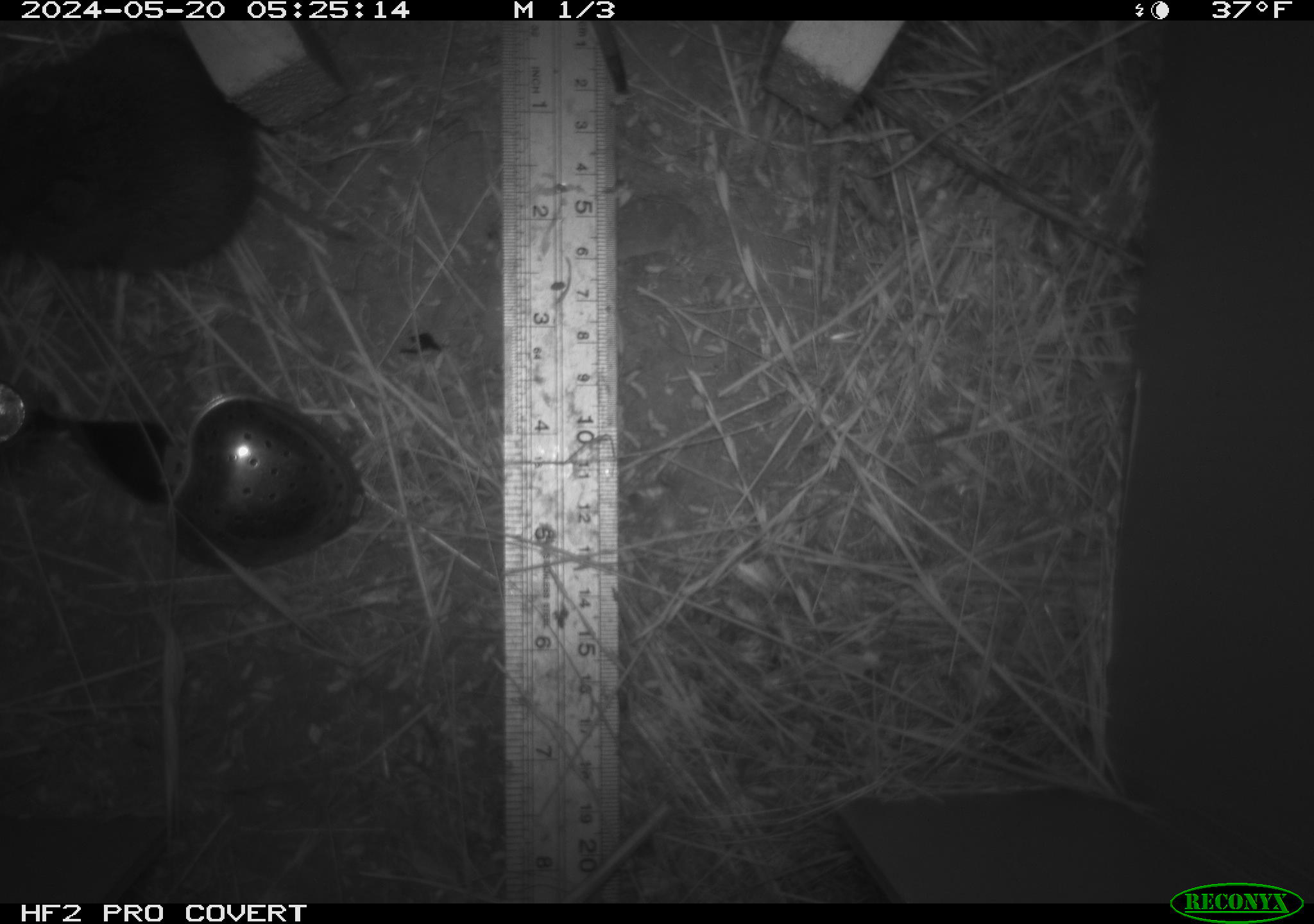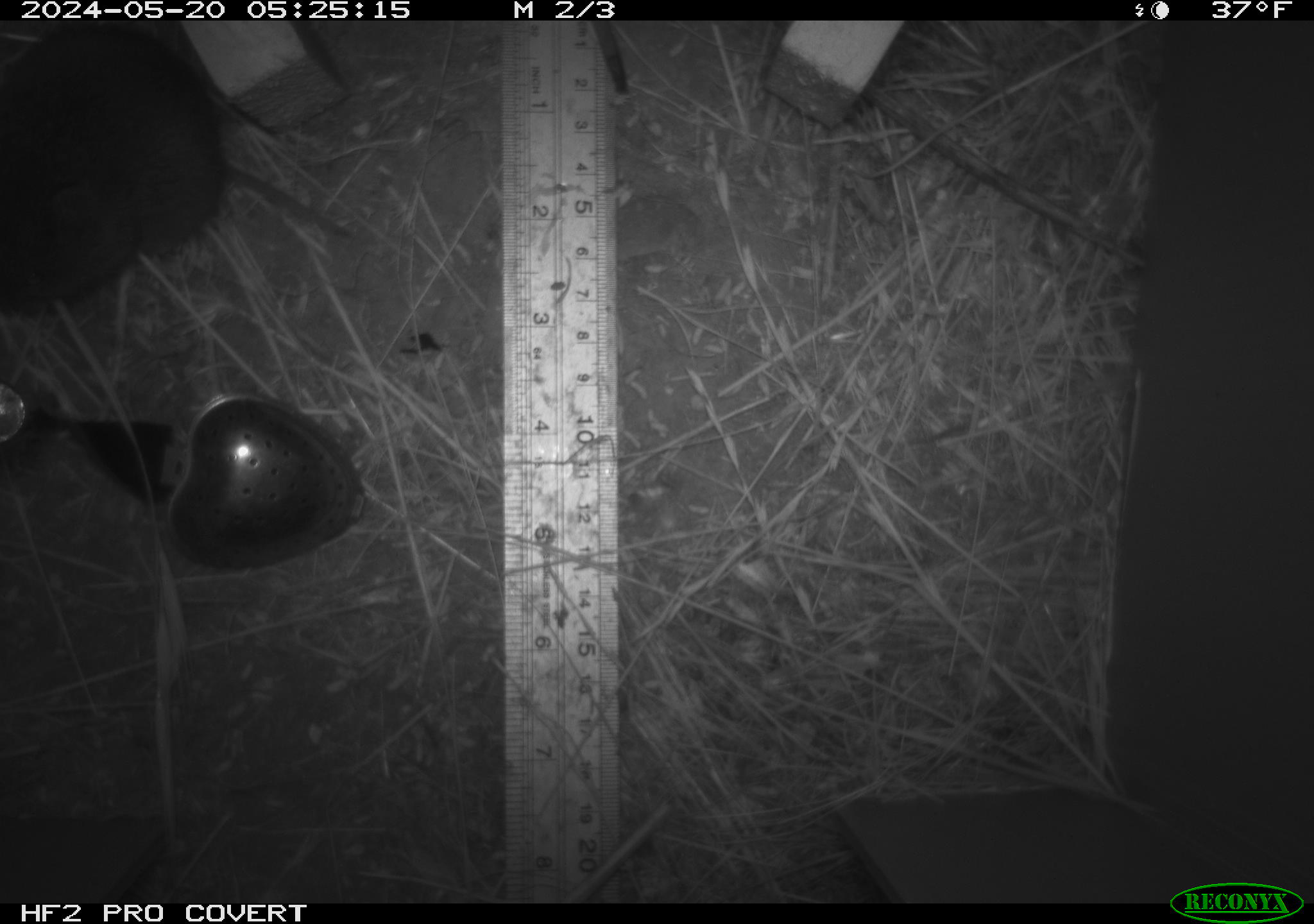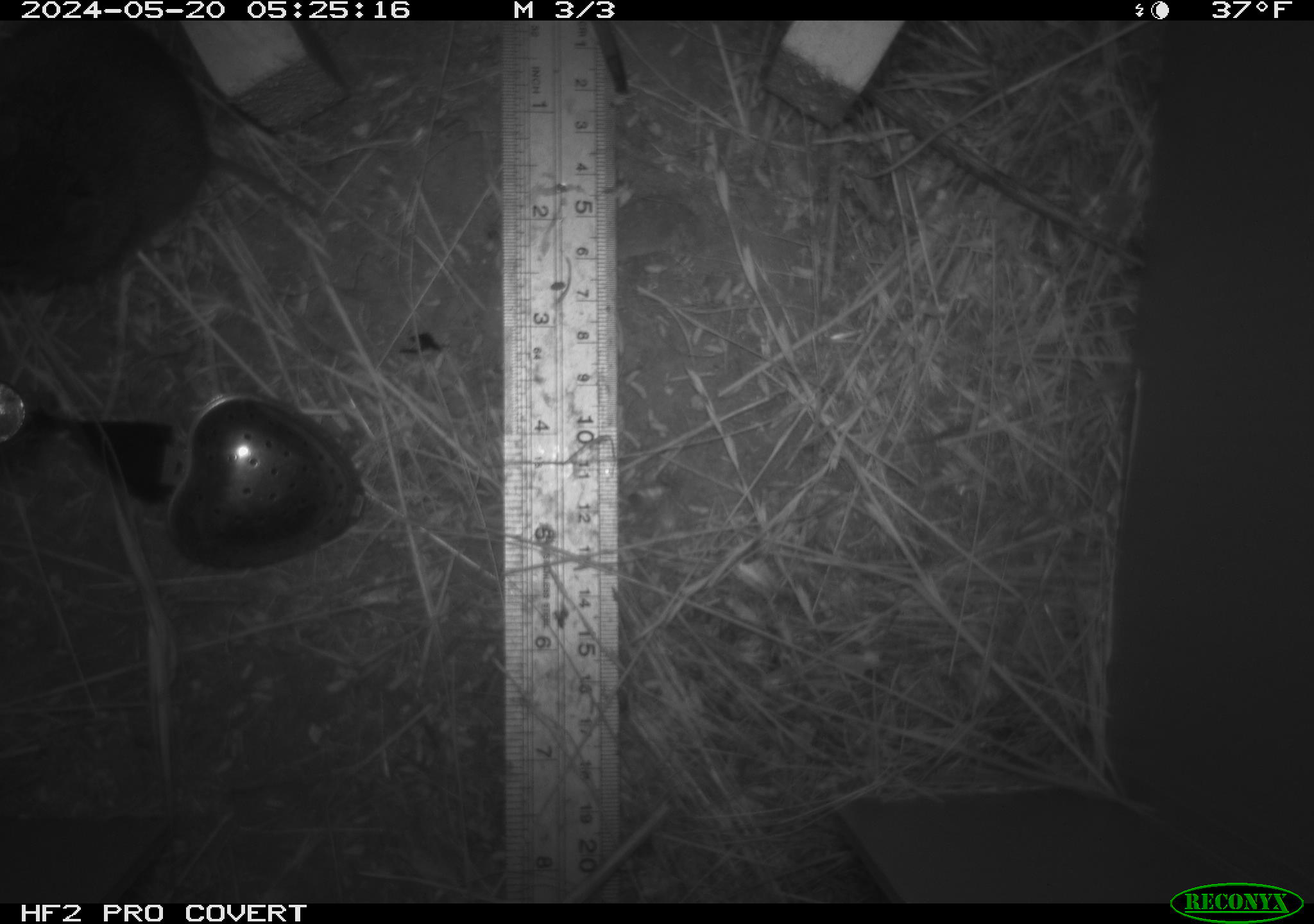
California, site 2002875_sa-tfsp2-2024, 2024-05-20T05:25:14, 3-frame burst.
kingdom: Animalia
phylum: Chordata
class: Mammalia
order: Rodentia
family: Cricetidae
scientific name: Arvicolinae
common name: voles, lemmings, and muskrats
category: arvicolinae subfamily